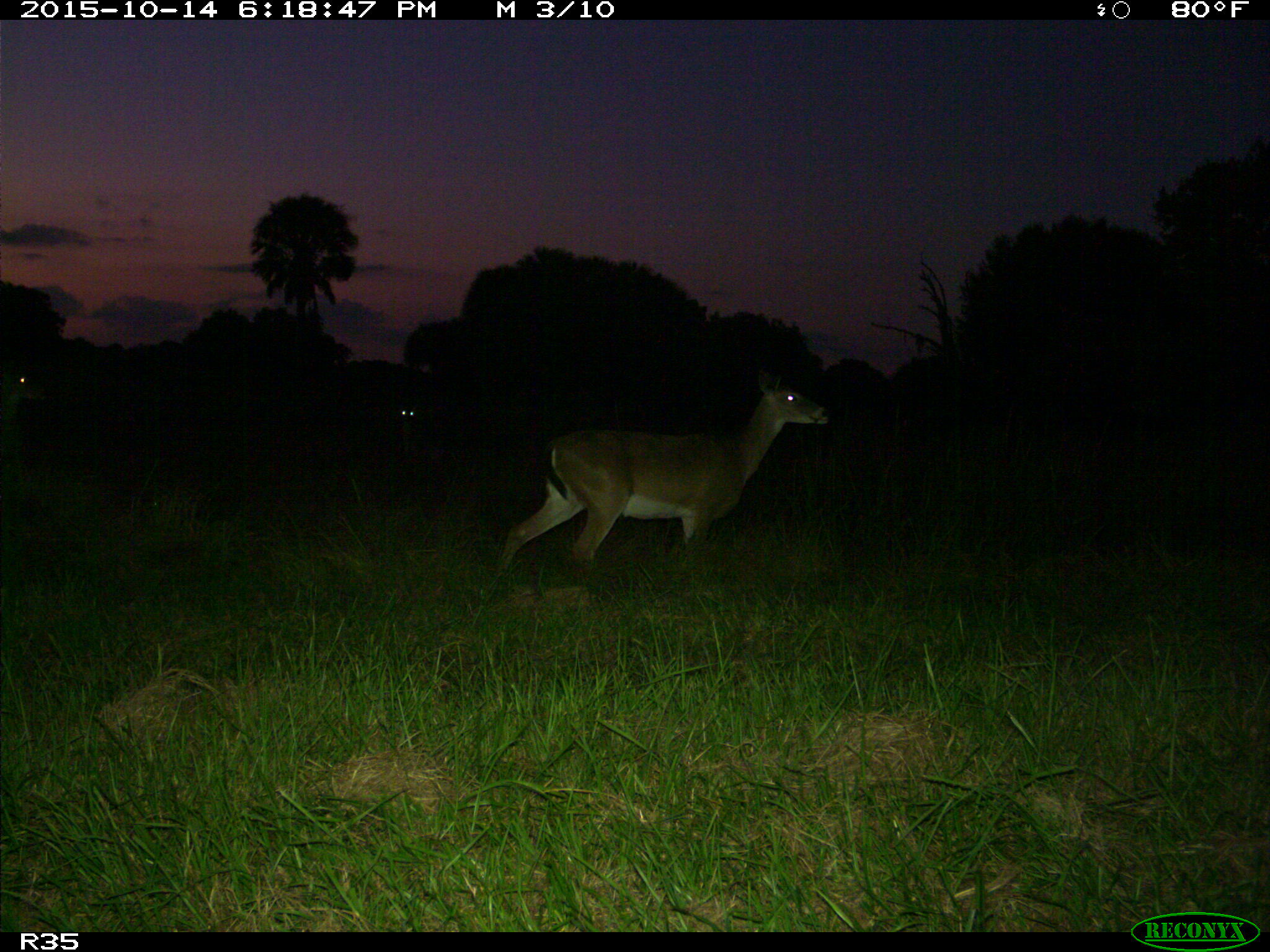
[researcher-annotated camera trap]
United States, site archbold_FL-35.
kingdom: Animalia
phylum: Chordata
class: Mammalia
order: Artiodactyla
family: Cervidae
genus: Odocoileus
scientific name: Odocoileus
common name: deer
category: unidentified deer